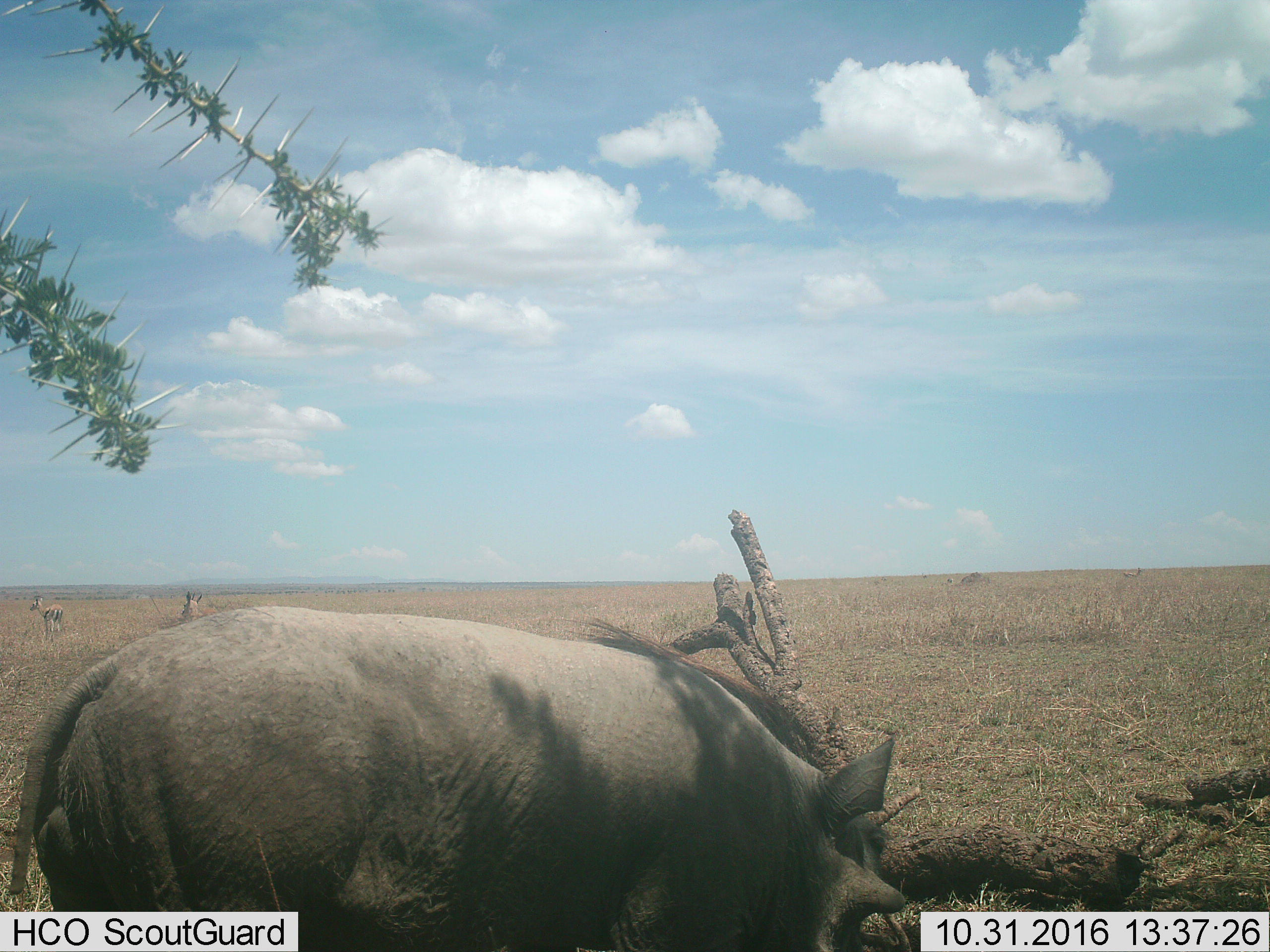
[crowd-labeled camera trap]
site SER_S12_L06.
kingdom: Animalia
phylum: Chordata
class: Mammalia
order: Artiodactyla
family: Bovidae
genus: Eudorcas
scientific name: Eudorcas thomsonii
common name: thomson's gazelle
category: gazellethomsons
Gazellethomsons (thomson's gazelle) (Eudorcas thomsonii), count 3. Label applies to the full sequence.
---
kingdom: Animalia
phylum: Chordata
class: Mammalia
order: Artiodactyla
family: Suidae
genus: Phacochoerus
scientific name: Phacochoerus africanus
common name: warthog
Warthog (Phacochoerus africanus), count 1. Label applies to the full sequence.